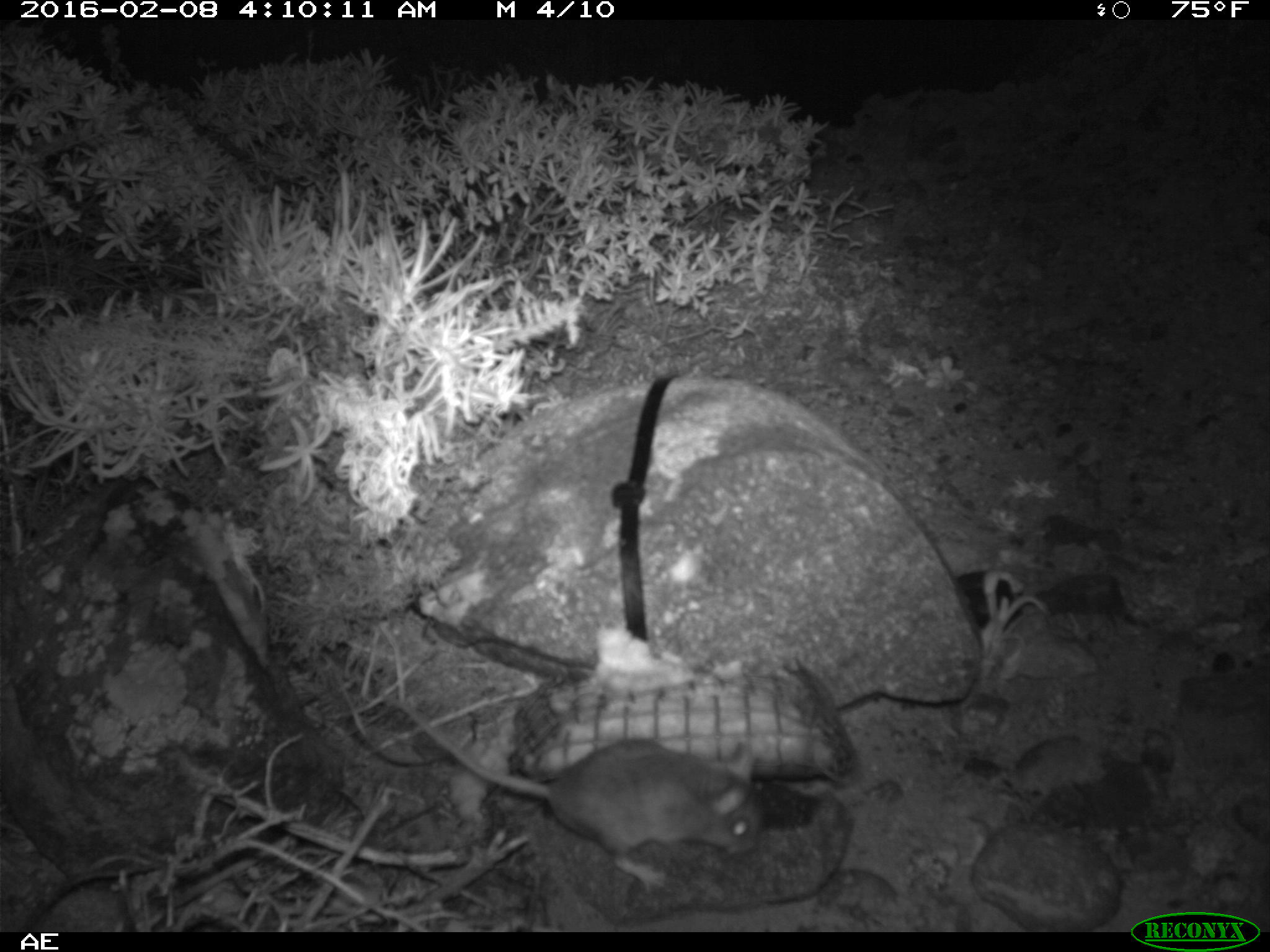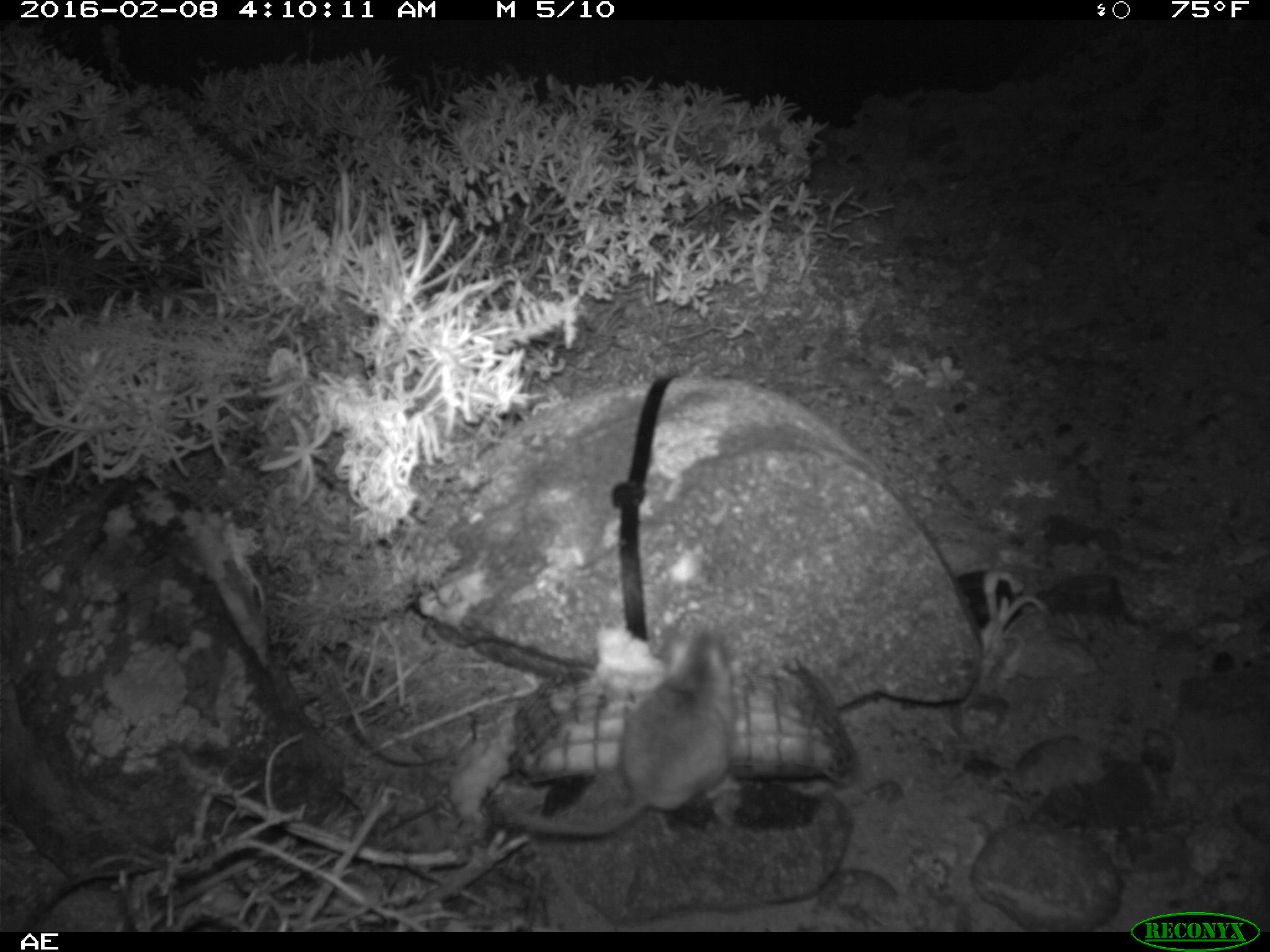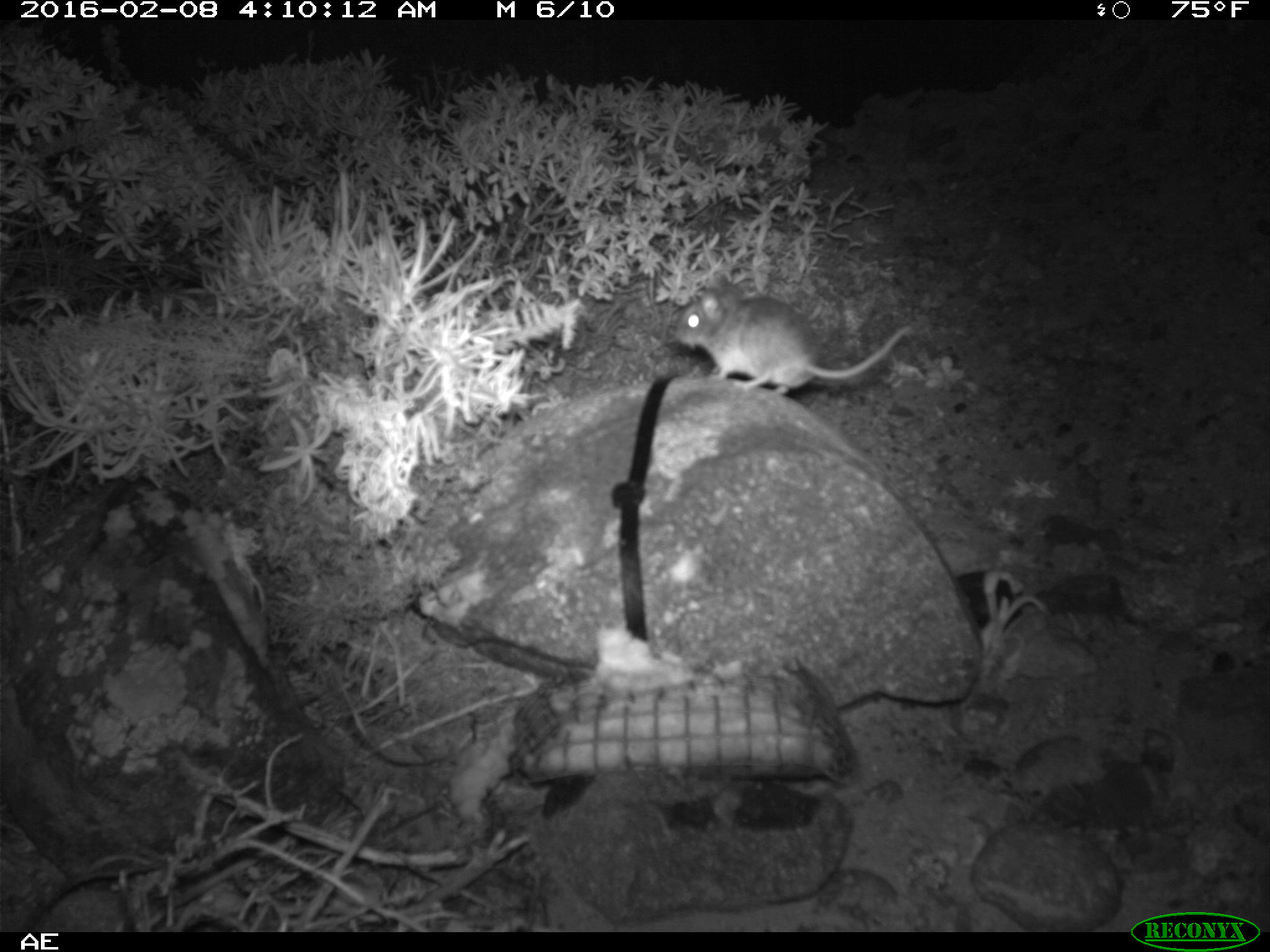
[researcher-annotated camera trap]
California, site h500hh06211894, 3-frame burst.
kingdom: Animalia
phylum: Chordata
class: Mammalia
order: Rodentia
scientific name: Rodentia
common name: rodent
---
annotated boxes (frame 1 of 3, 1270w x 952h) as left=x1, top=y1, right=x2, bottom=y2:
rodent: left=382, top=692, right=759, bottom=893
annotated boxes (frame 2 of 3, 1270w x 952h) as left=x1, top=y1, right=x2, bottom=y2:
rodent: left=523, top=632, right=735, bottom=834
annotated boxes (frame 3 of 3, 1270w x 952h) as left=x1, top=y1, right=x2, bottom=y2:
rodent: left=669, top=270, right=913, bottom=393